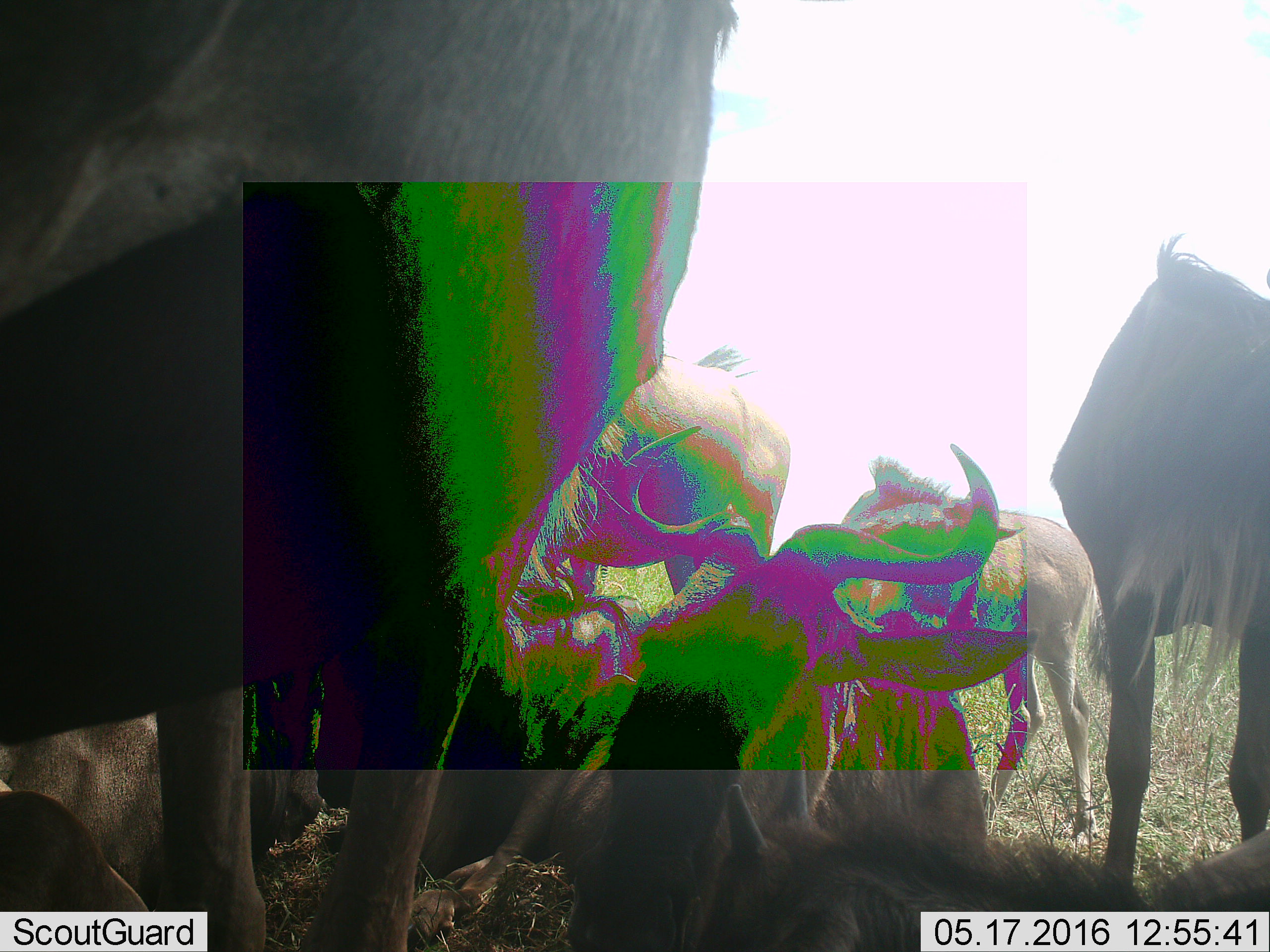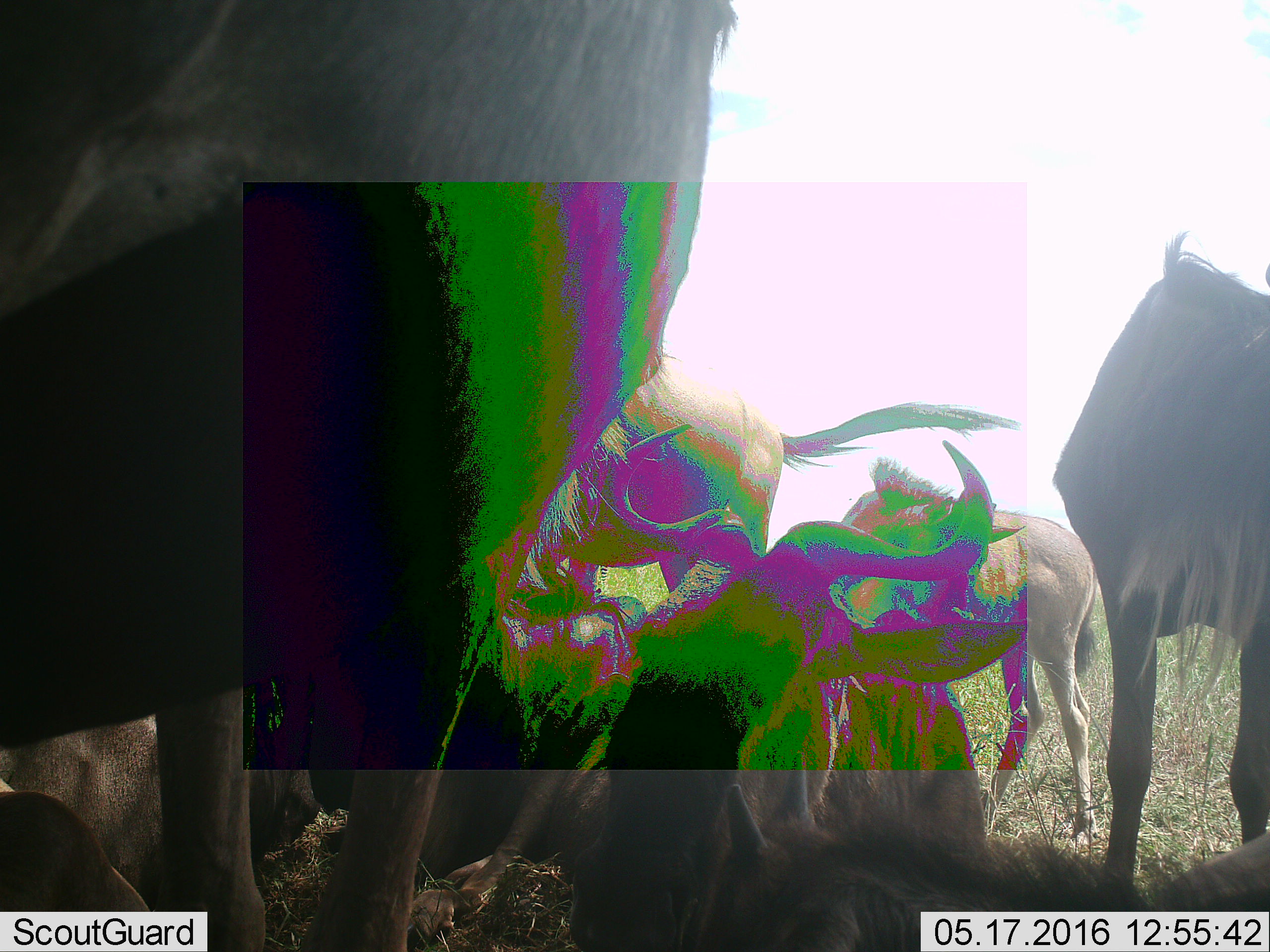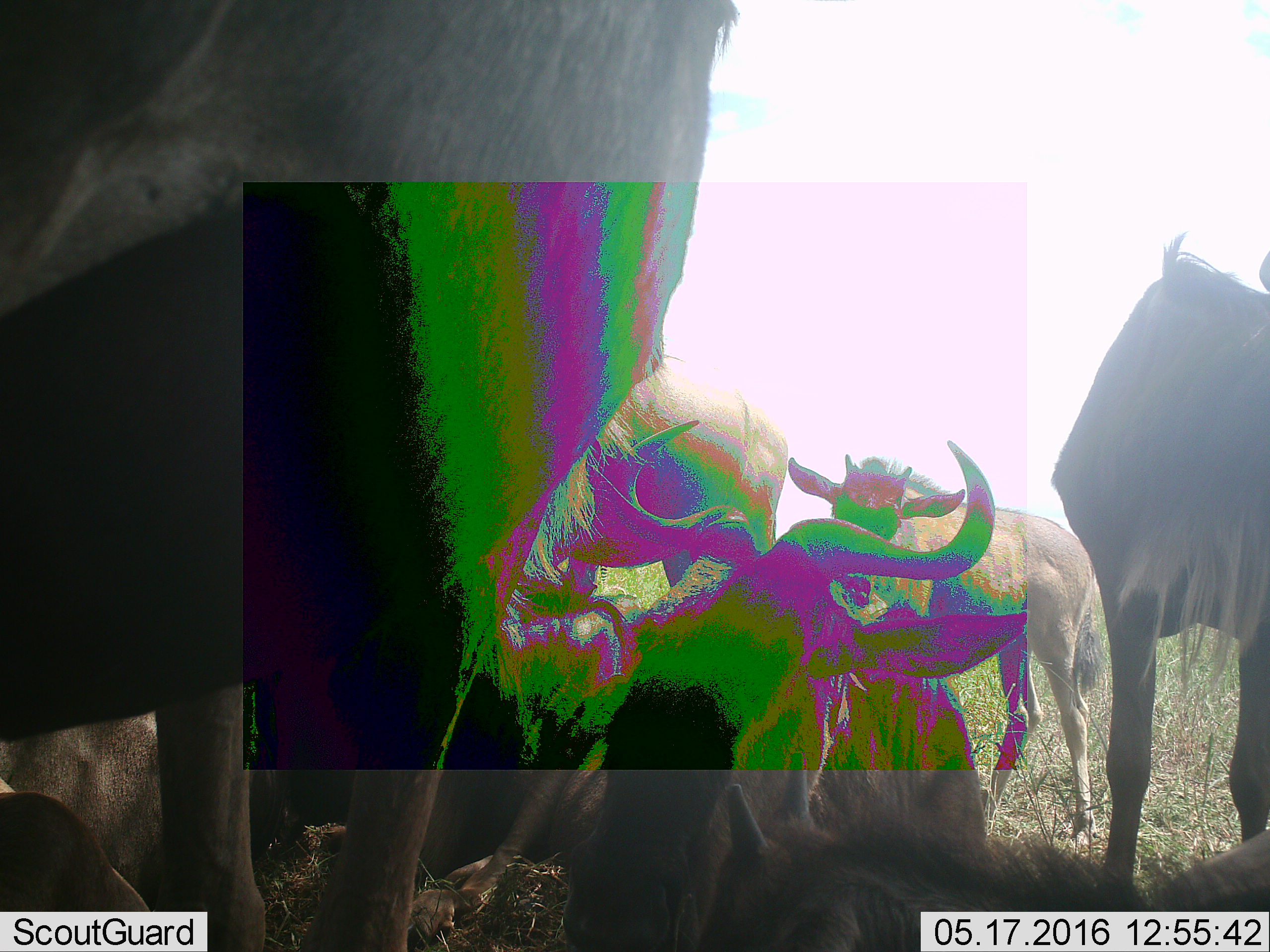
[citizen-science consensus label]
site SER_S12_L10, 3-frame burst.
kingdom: Animalia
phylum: Chordata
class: Mammalia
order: Artiodactyla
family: Bovidae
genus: Connochaetes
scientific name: Connochaetes taurinus taurinus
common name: blue wildebeest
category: wildebeestblue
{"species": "wildebeestblue (blue wildebeest) (Connochaetes taurinus taurinus)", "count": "7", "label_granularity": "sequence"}